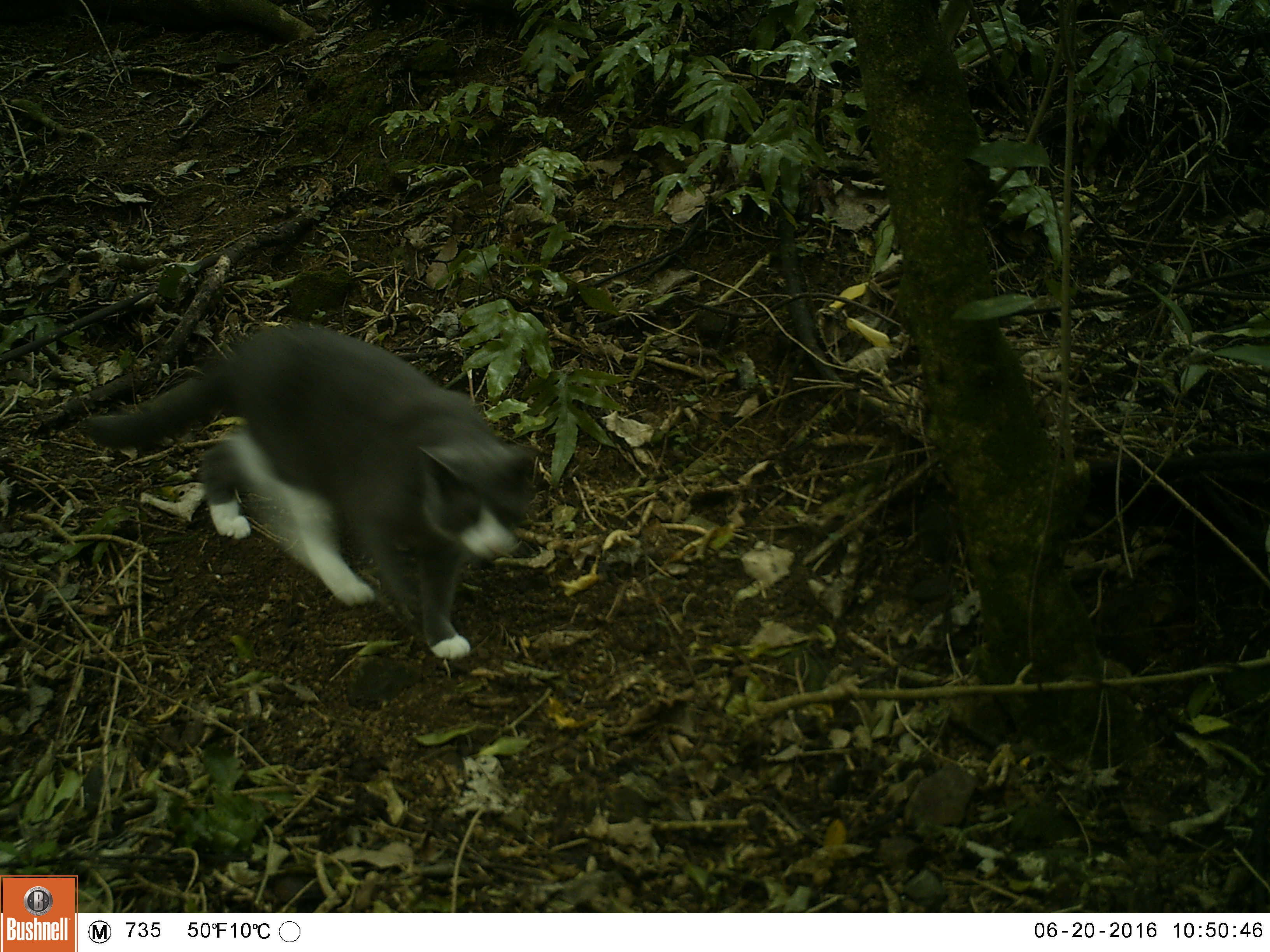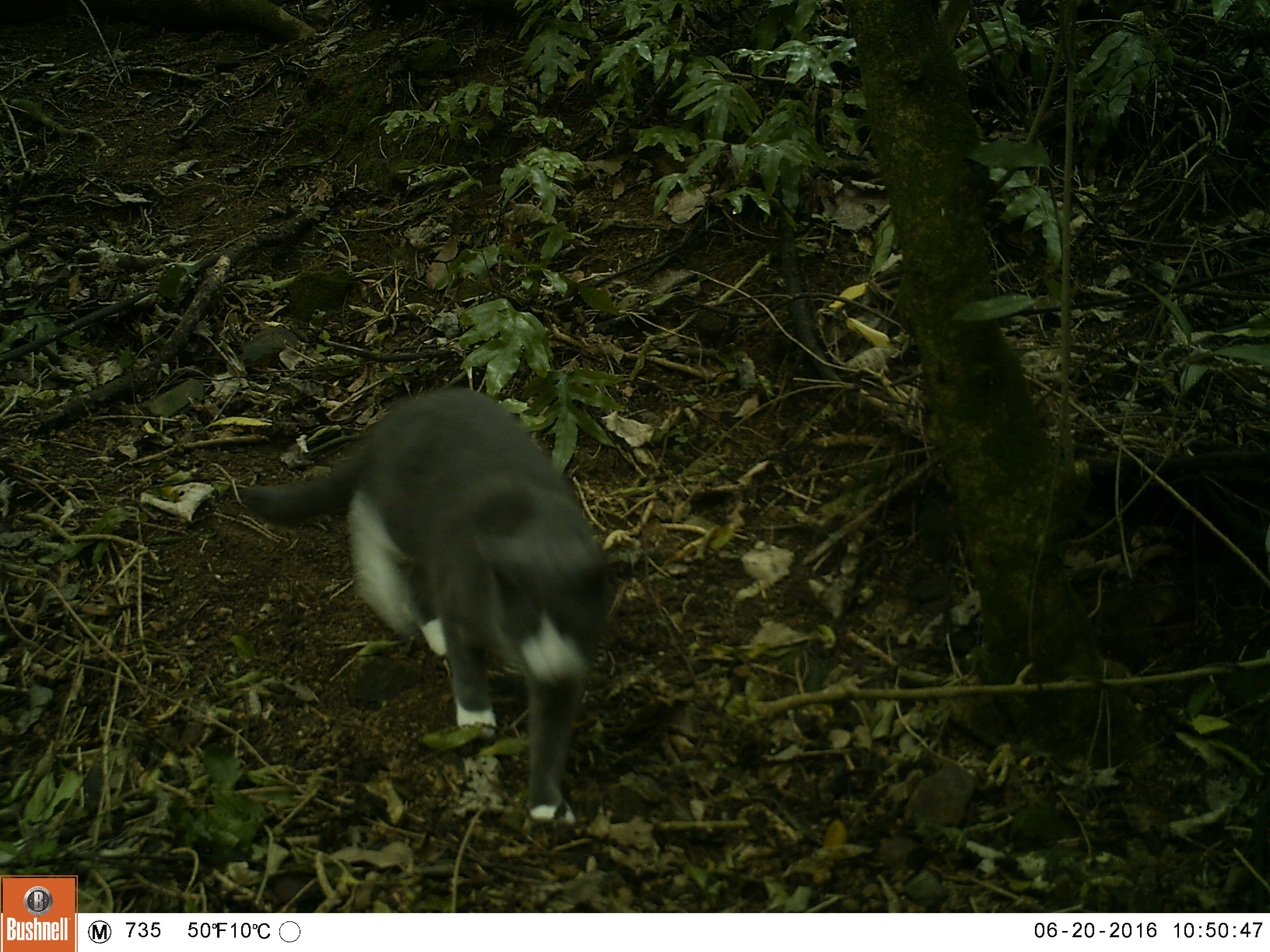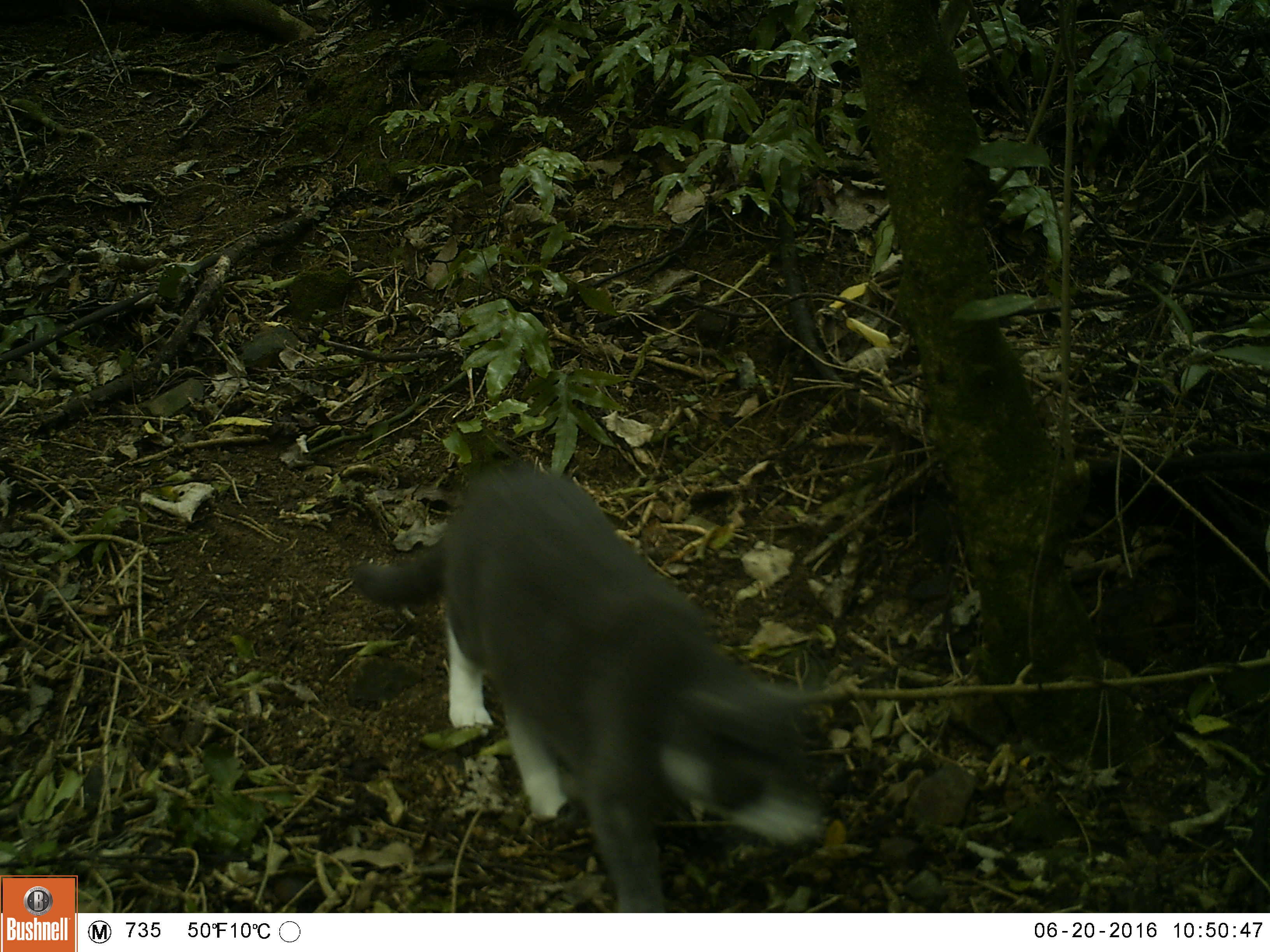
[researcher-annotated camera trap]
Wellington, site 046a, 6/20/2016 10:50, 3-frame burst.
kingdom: Animalia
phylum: Chordata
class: Mammalia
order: Carnivora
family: Felidae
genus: Felis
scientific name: Felis catus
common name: cat